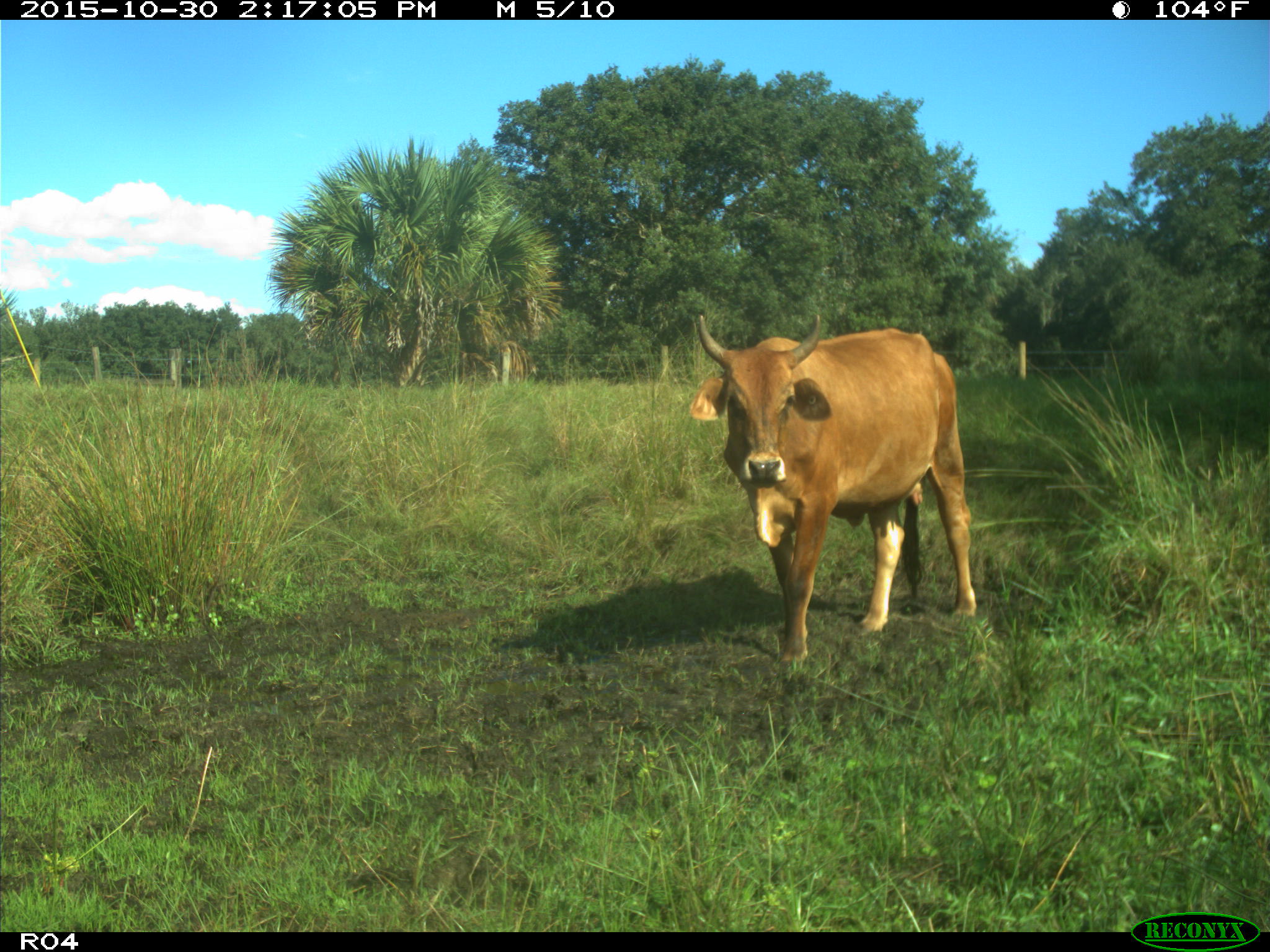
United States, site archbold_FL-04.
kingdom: Animalia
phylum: Chordata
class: Mammalia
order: Artiodactyla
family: Bovidae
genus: Bos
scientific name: Bos taurus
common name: domestic cow